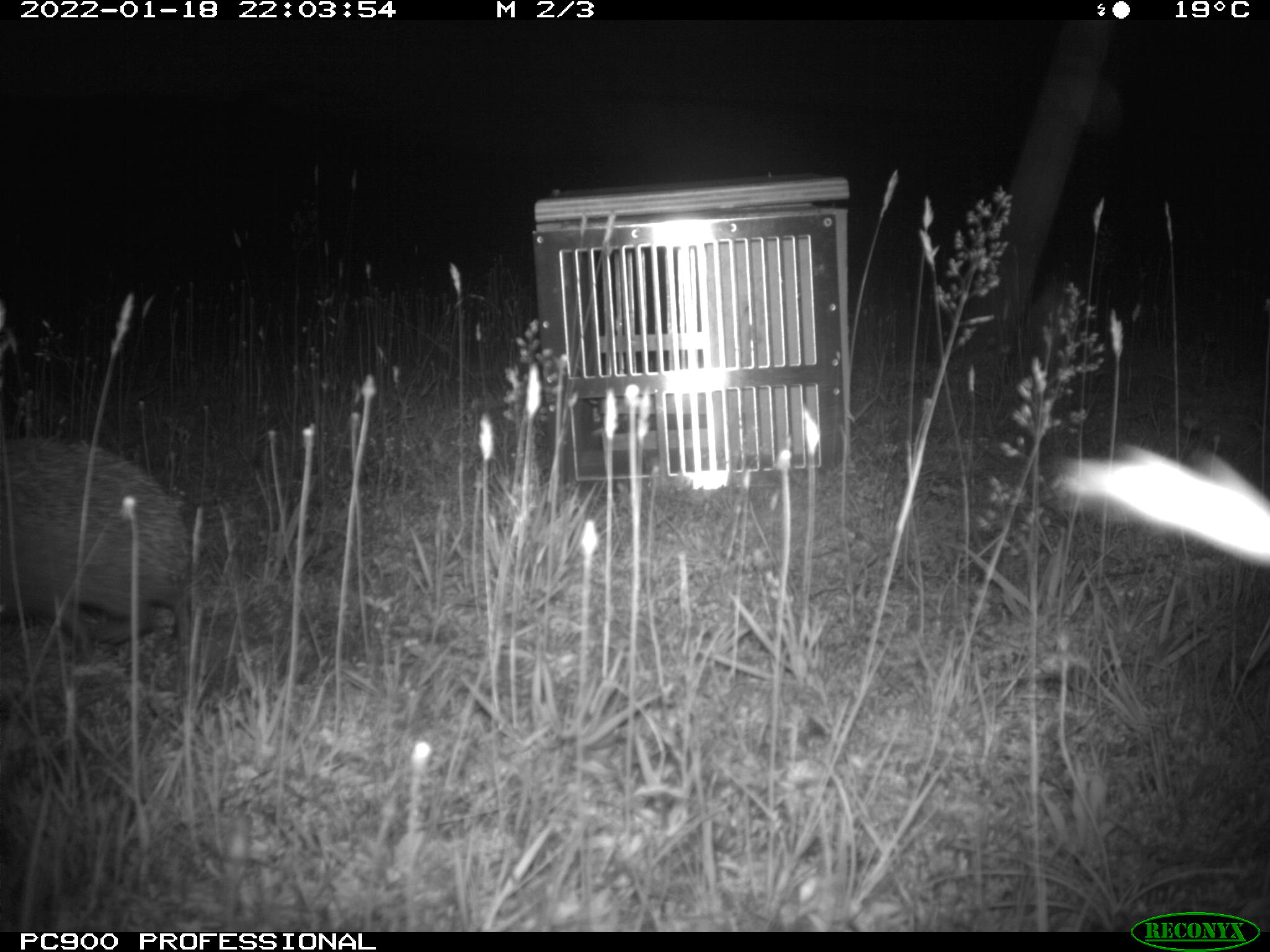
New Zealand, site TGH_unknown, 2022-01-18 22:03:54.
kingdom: Animalia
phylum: Chordata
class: Mammalia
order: Eulipotyphla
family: Erinaceidae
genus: Erinaceus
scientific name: Erinaceus europaeus europaeus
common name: european hedgehog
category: hedgehog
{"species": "hedgehog (european hedgehog) (Erinaceus europaeus europaeus)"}